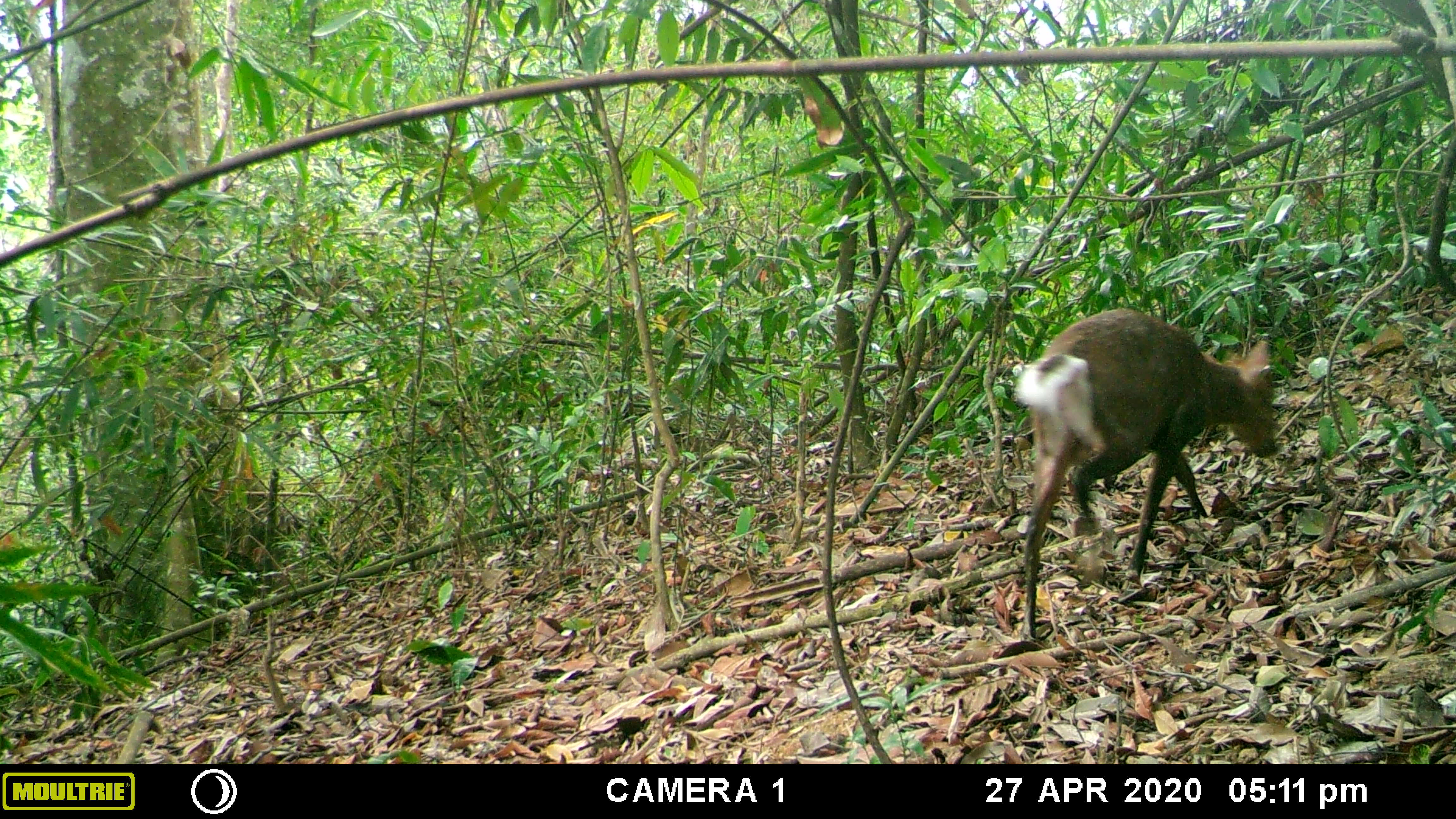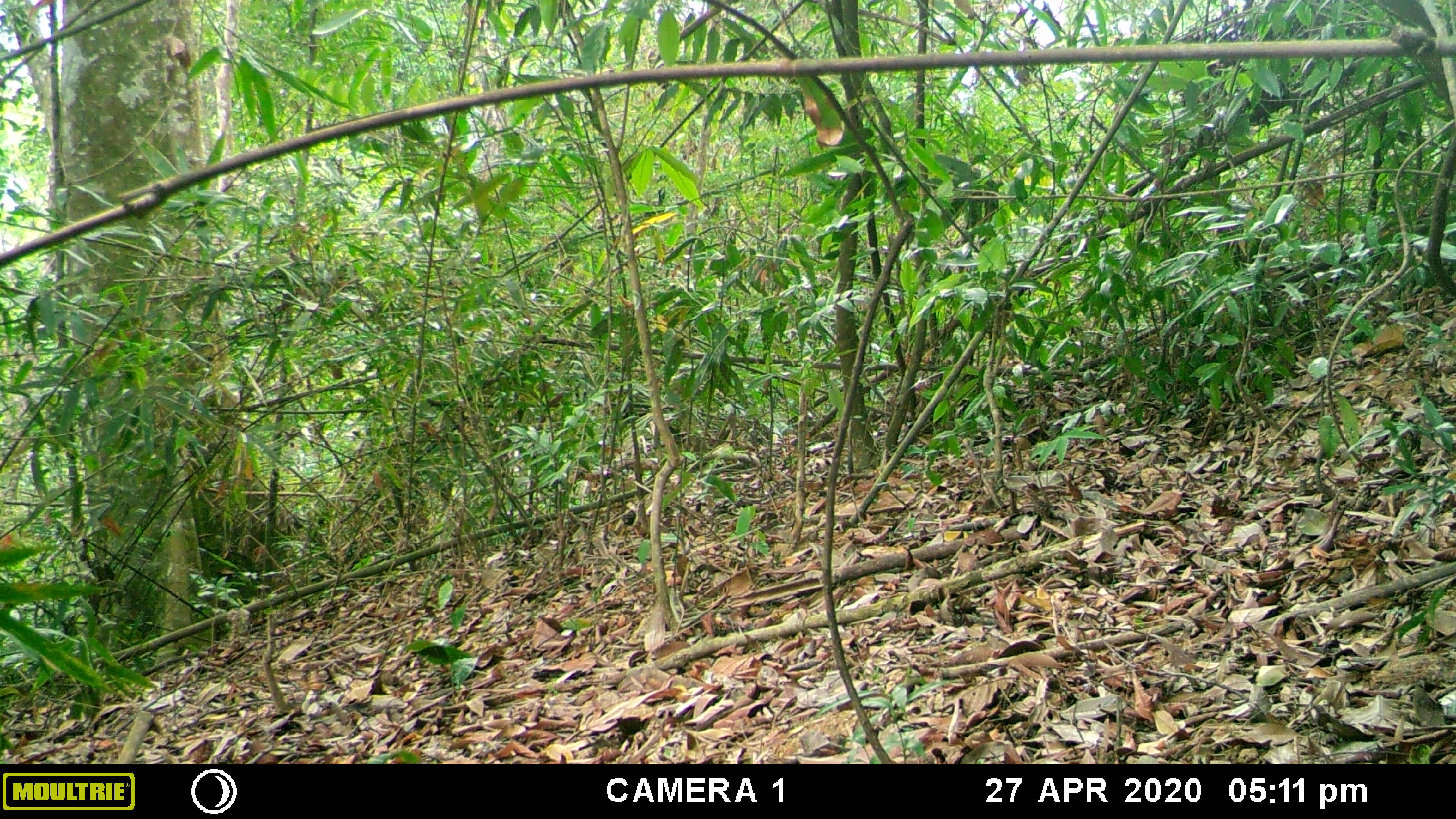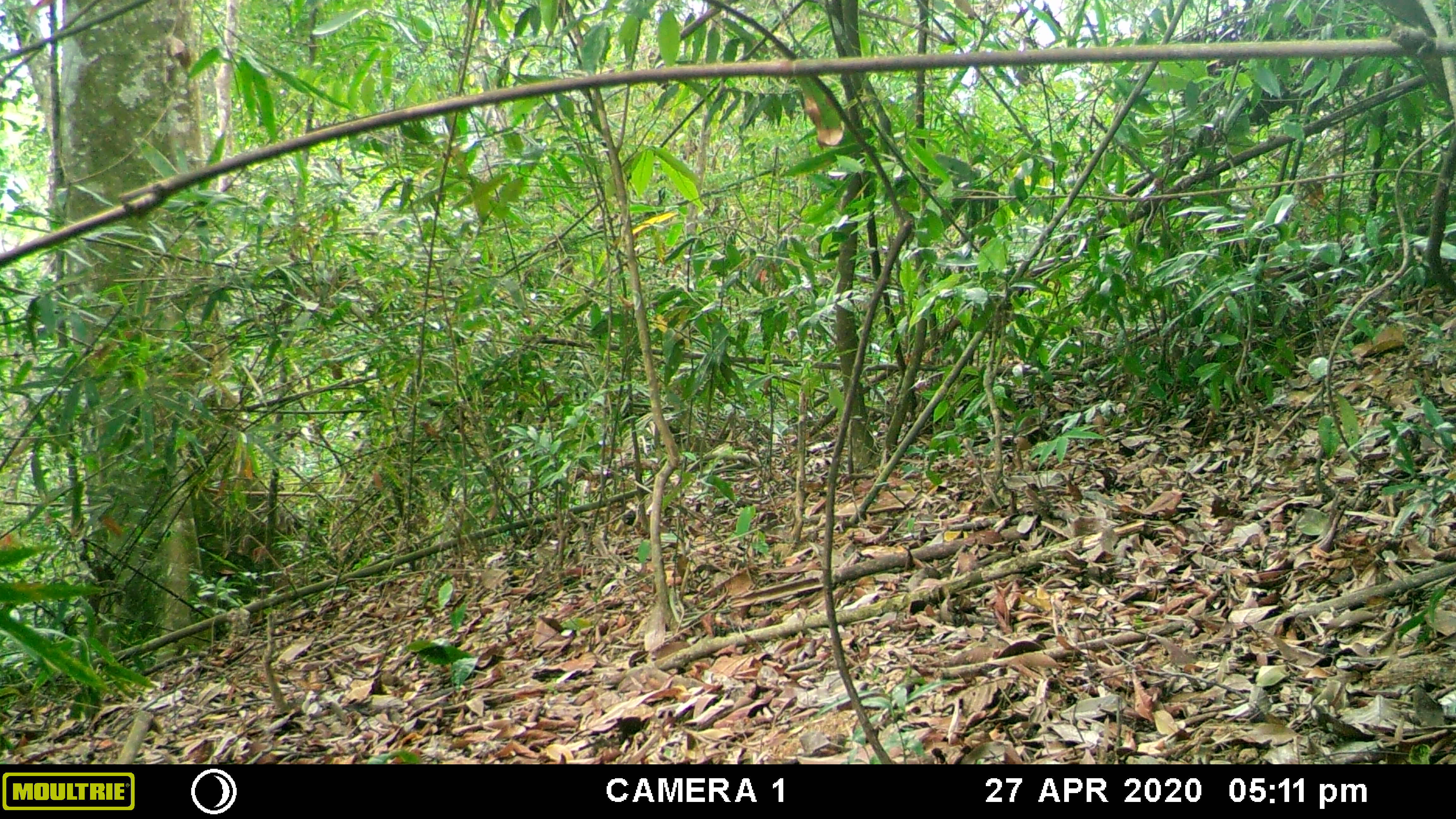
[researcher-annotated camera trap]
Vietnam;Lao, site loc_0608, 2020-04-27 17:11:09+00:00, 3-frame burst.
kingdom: Animalia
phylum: Chordata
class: Mammalia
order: Artiodactyla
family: Cervidae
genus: Muntiacus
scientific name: Muntiacus rooseveltorum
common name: roosevelt's muntjac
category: roosevelts muntjac group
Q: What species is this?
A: Roosevelts muntjac group (roosevelt's muntjac) (Muntiacus rooseveltorum).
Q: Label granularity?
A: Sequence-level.